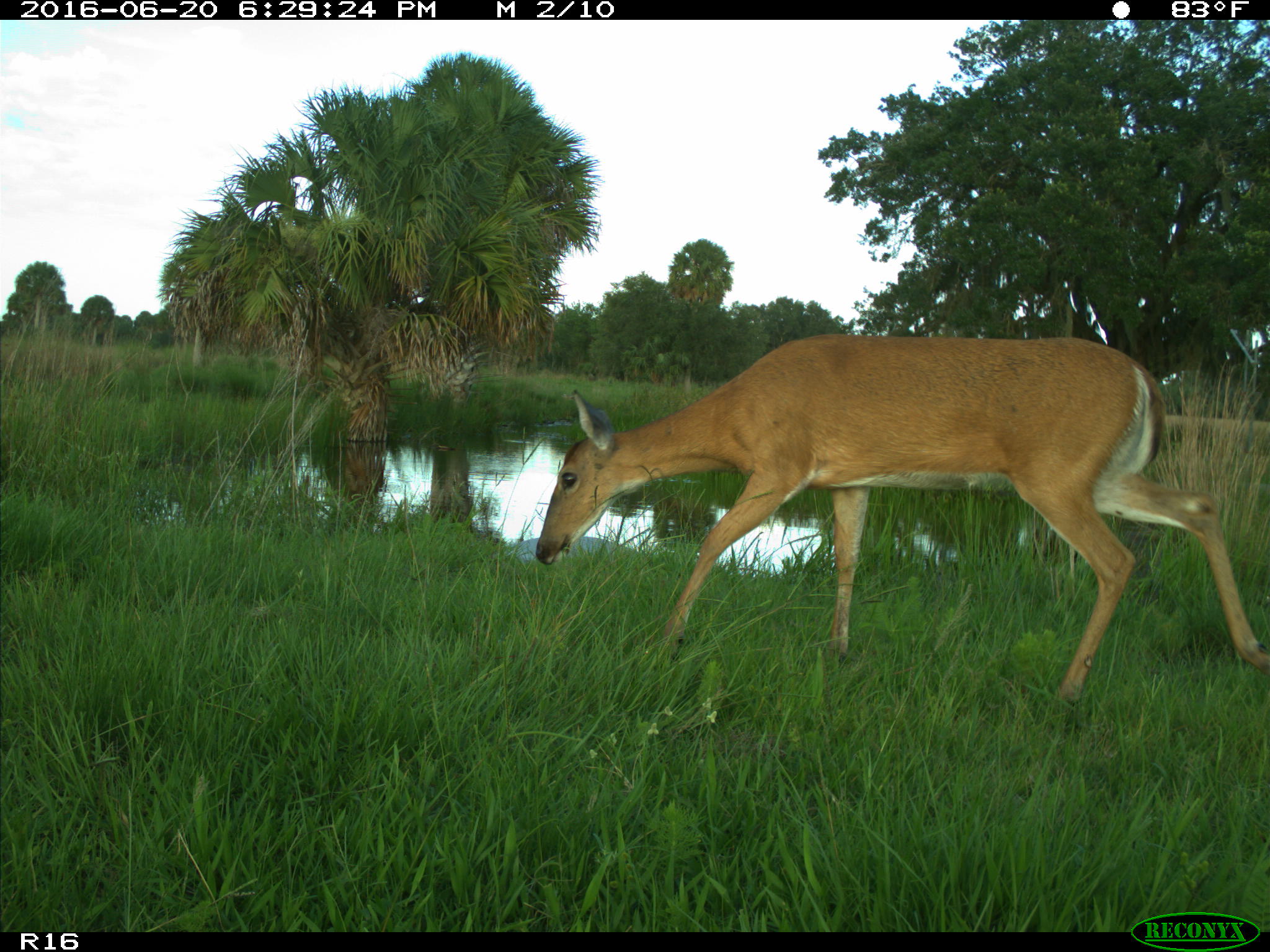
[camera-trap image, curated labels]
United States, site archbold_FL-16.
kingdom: Animalia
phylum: Chordata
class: Mammalia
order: Artiodactyla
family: Cervidae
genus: Odocoileus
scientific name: Odocoileus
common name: deer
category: unidentified deer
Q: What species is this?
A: Unidentified deer (deer) (Odocoileus).